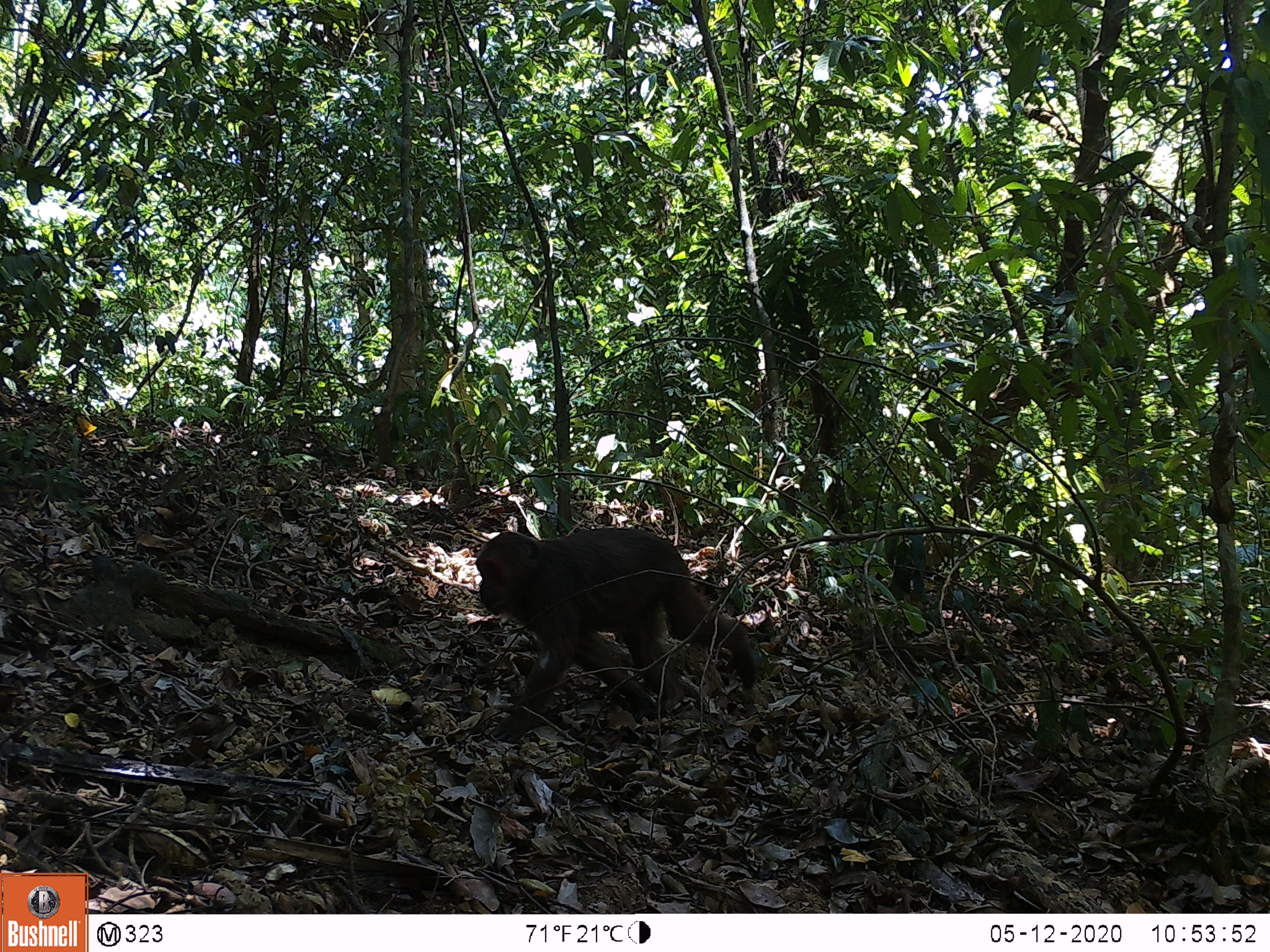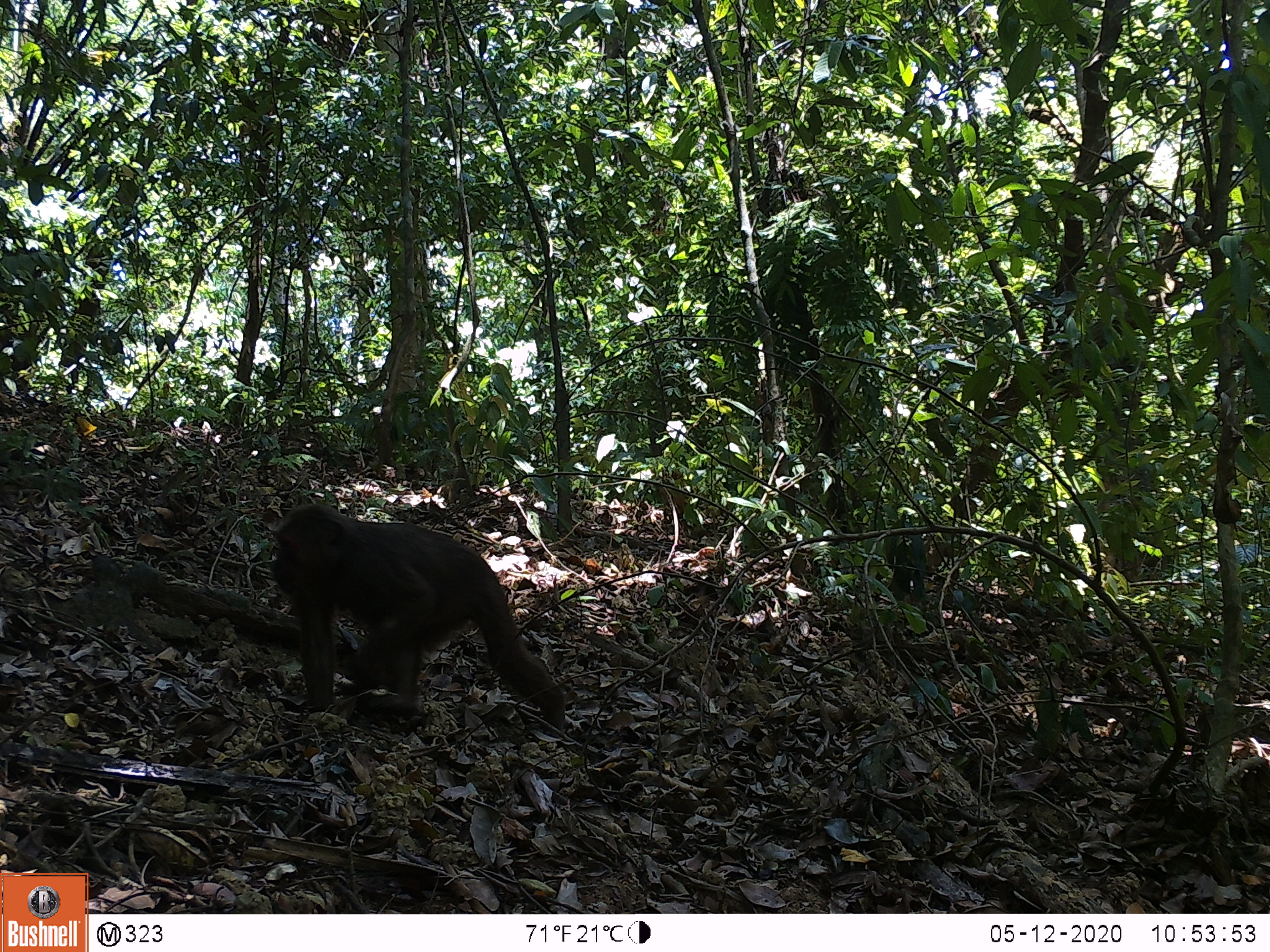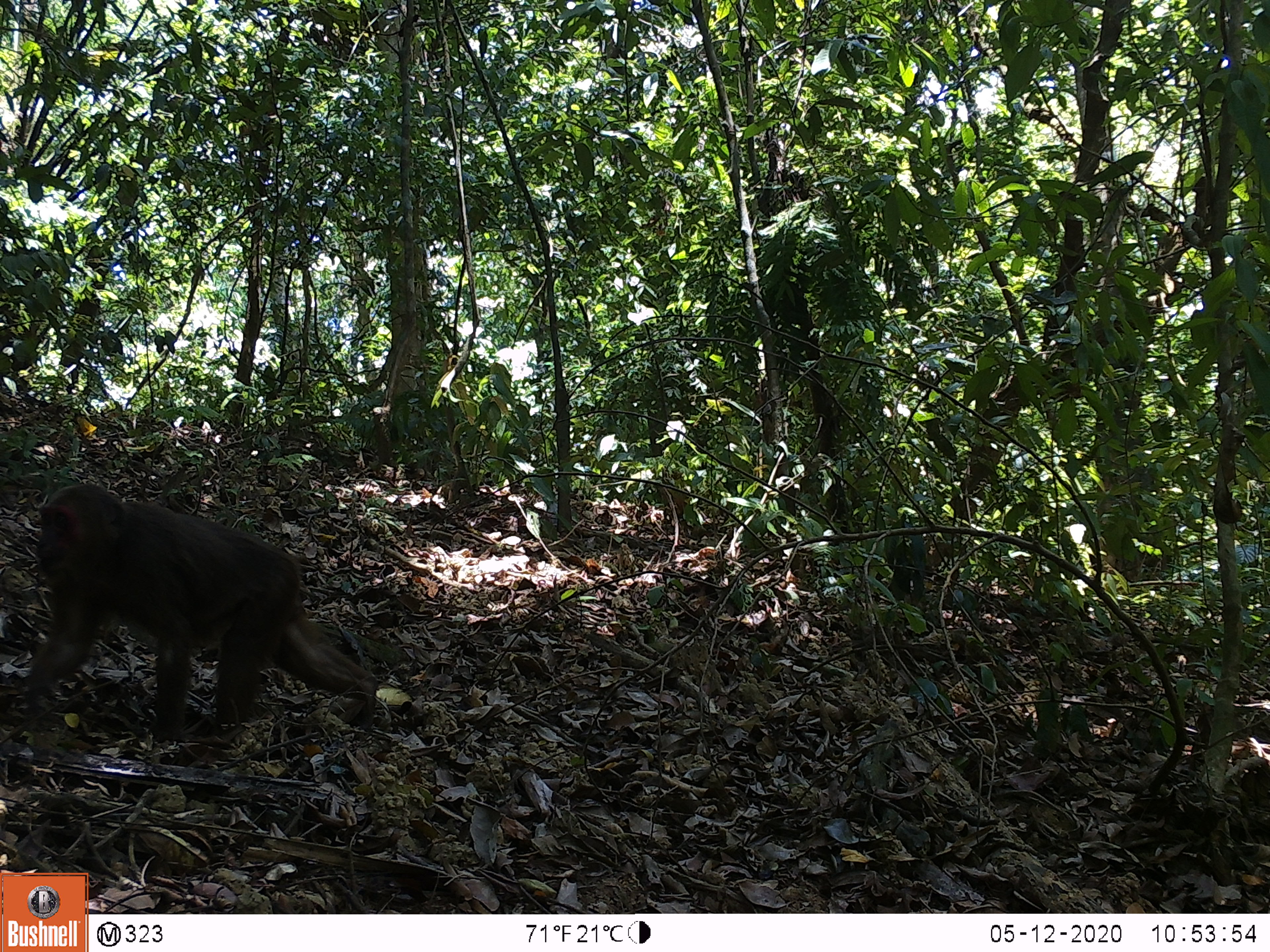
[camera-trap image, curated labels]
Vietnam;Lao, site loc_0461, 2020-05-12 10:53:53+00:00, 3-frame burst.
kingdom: Animalia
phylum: Chordata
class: Mammalia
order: Primates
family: Cercopithecidae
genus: Macaca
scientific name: Macaca arctoides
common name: stump-tailed macaque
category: stump tailed macaque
Stump tailed macaque (stump-tailed macaque) (Macaca arctoides). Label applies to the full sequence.